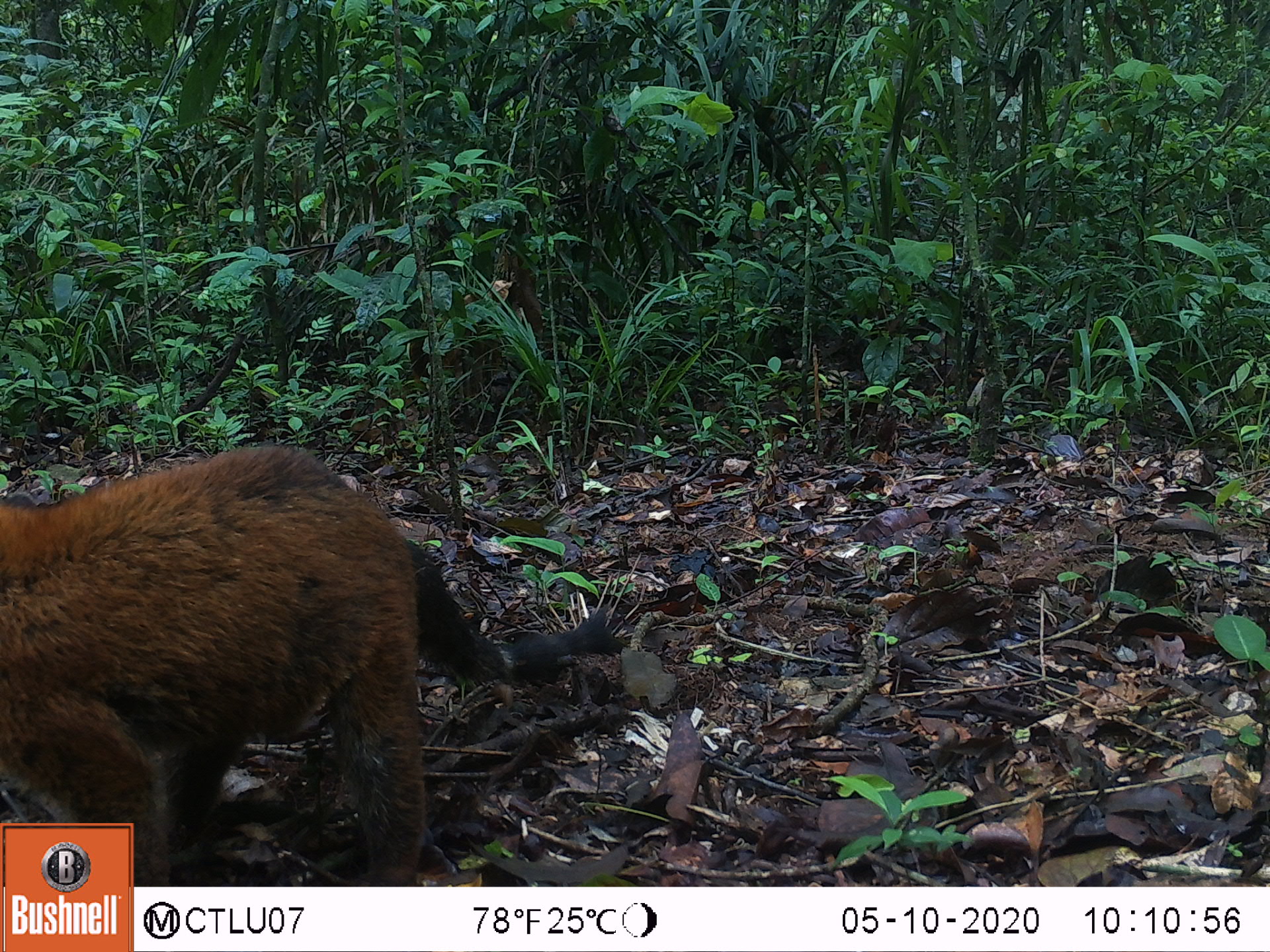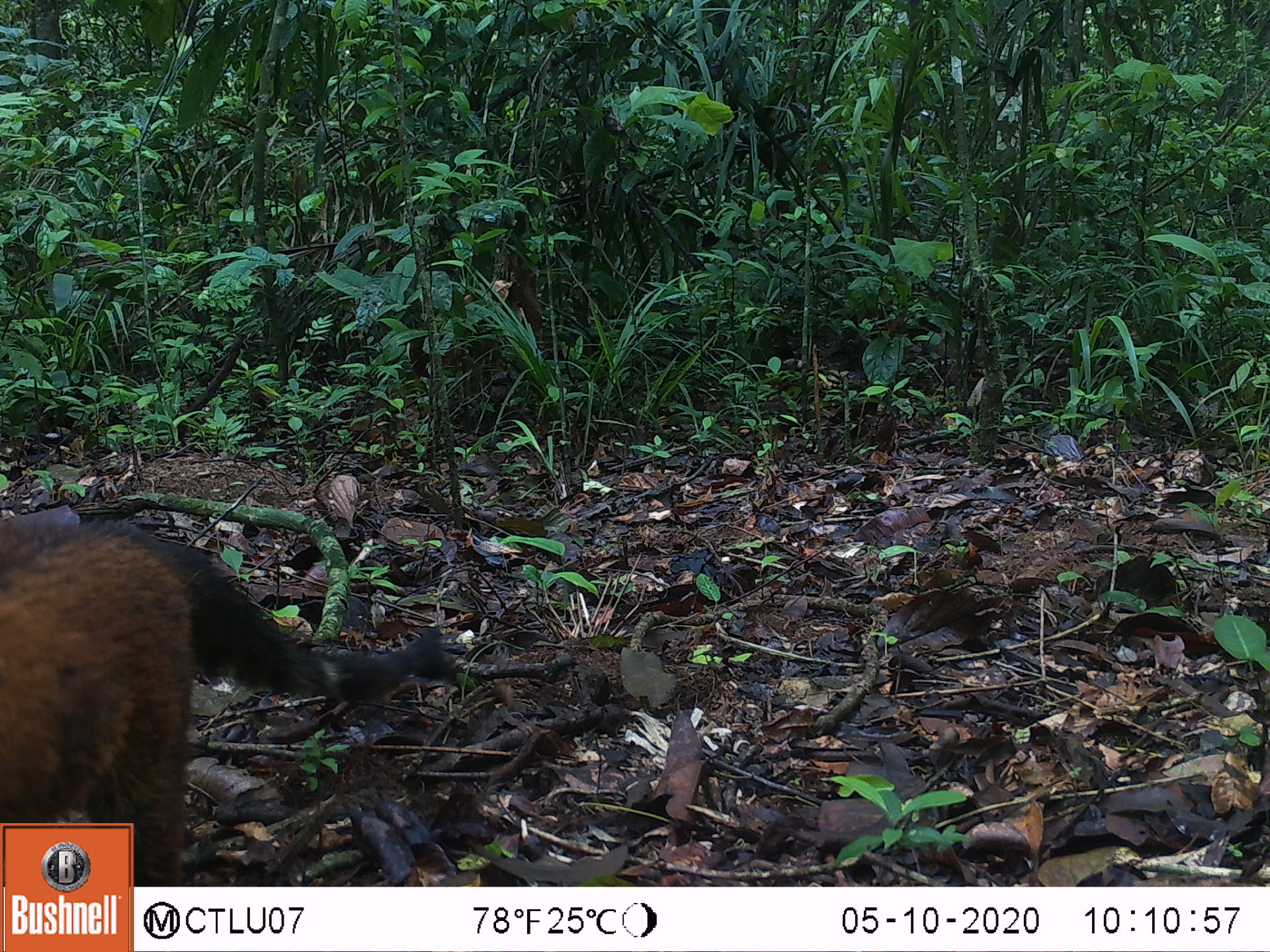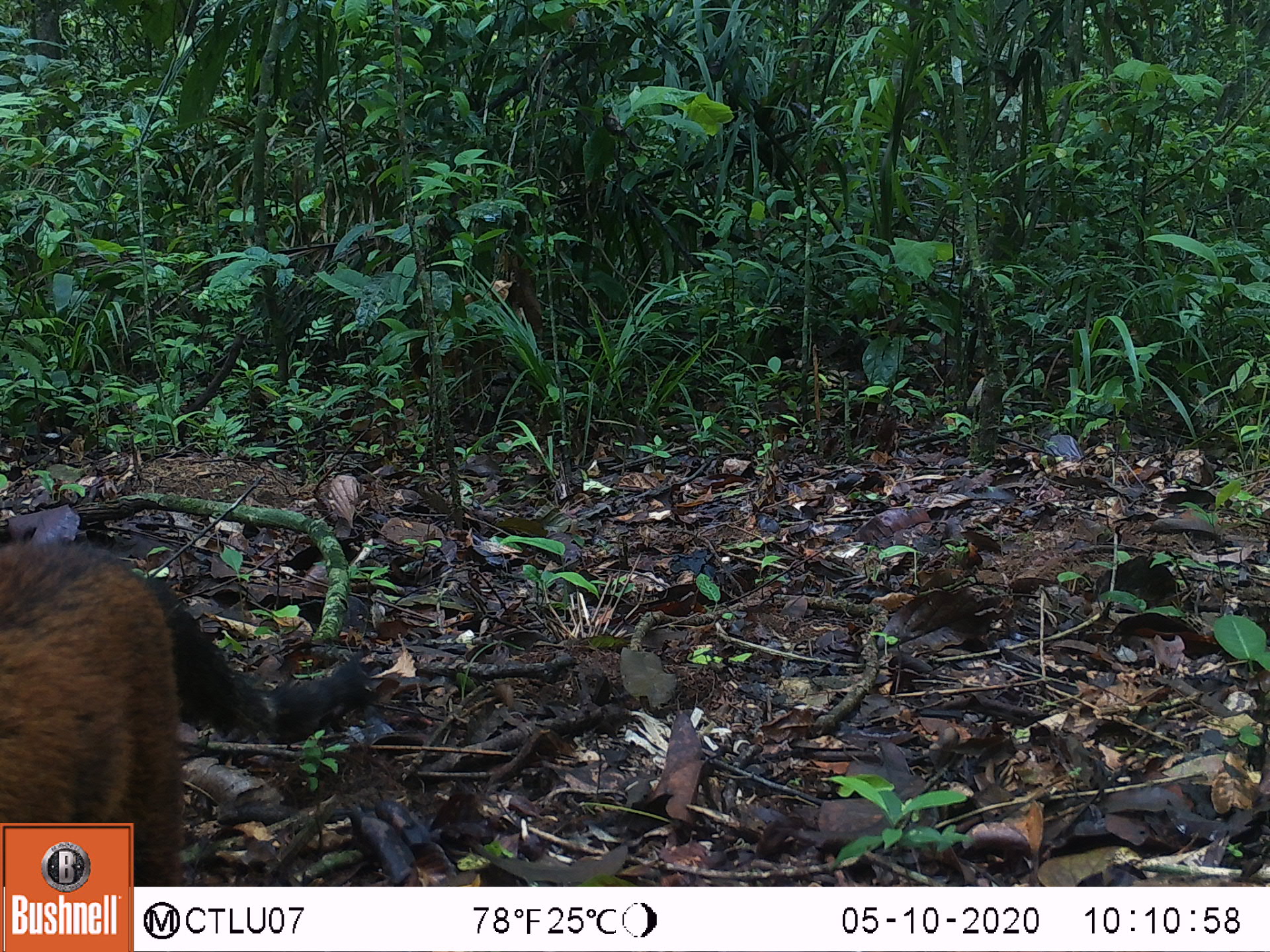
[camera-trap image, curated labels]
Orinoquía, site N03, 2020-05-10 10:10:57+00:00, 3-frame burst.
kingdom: Animalia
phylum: Chordata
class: Mammalia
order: Carnivora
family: Procyonidae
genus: Nasua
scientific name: Nasua nasua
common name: south american coati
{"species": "south american coati (Nasua nasua)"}